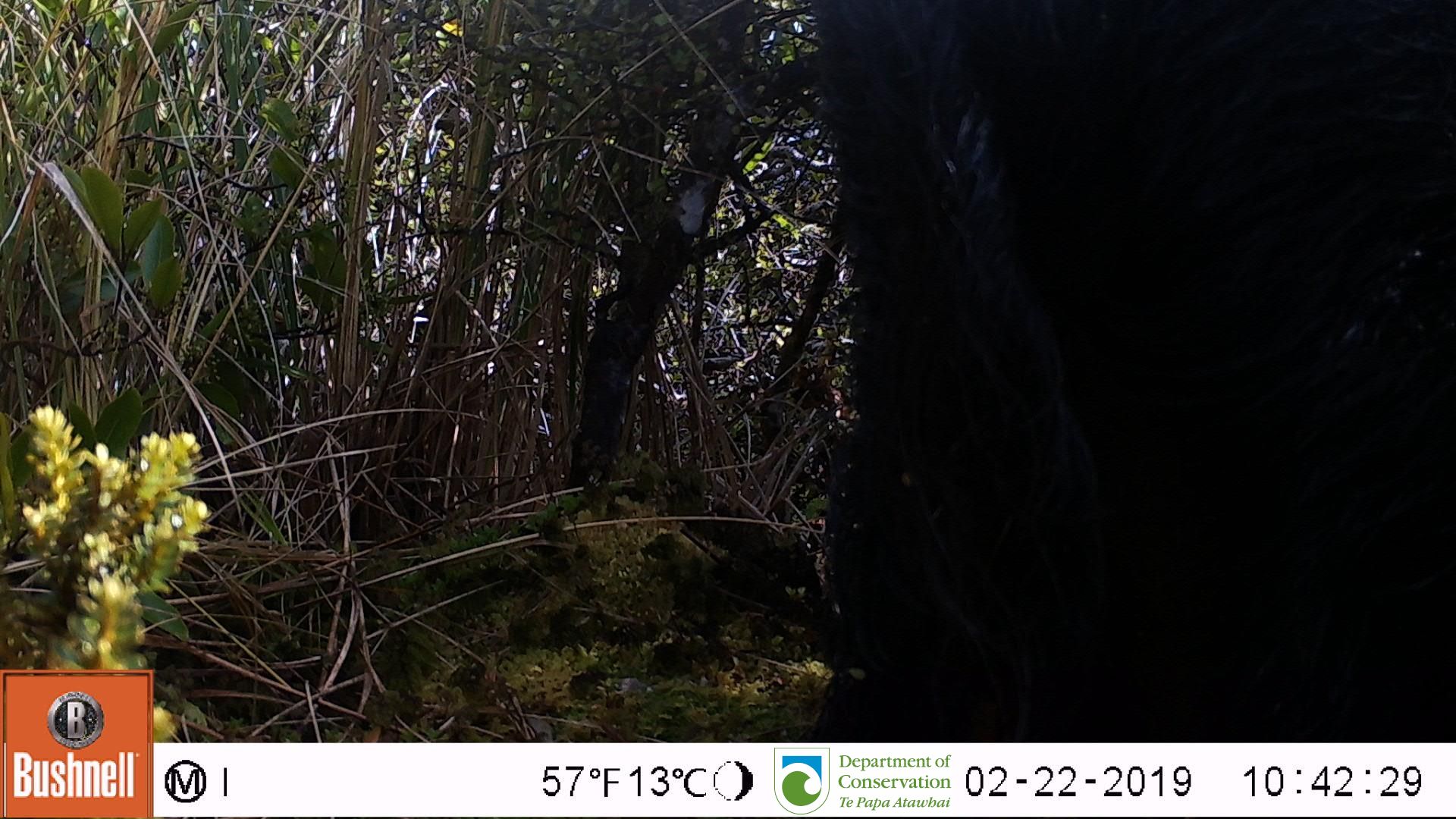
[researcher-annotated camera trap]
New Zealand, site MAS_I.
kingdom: Animalia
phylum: Chordata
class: Mammalia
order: Artiodactyla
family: Suidae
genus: Sus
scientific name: Sus scrofa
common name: pig